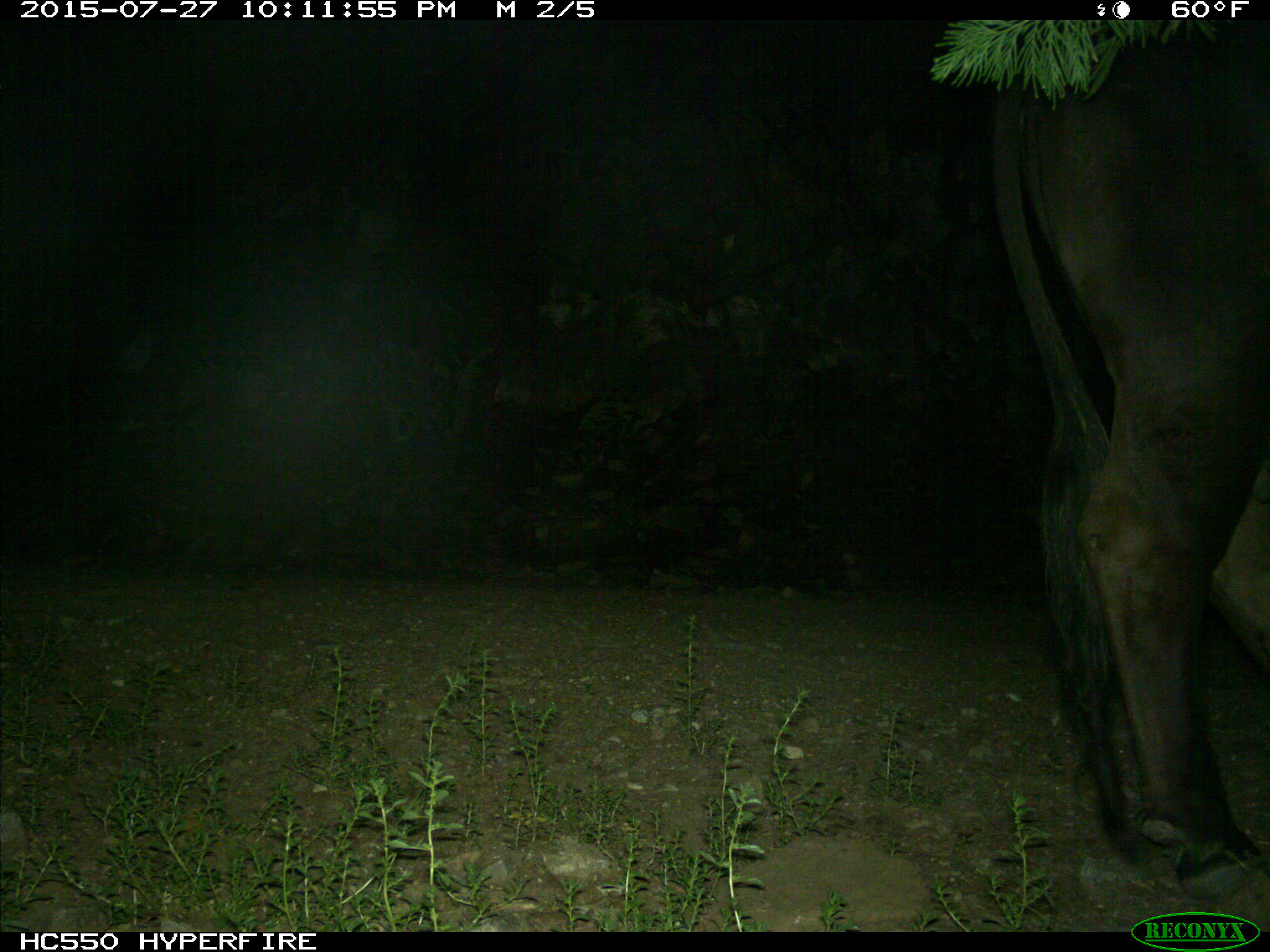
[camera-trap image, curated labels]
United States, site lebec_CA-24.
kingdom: Animalia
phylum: Chordata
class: Mammalia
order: Artiodactyla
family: Bovidae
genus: Bos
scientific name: Bos taurus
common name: domestic cow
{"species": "Bos taurus (domestic cow)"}